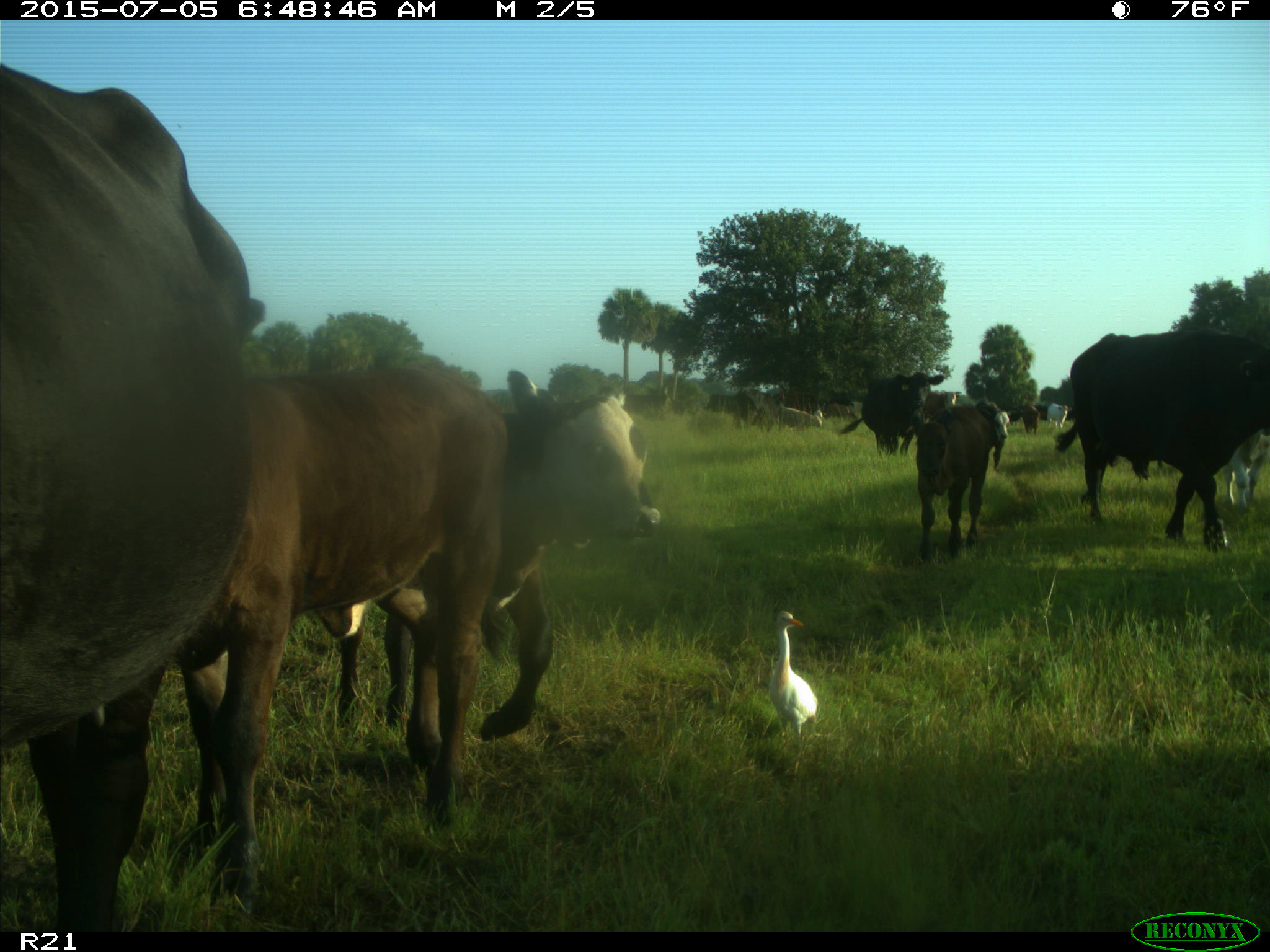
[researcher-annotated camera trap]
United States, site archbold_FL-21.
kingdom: Animalia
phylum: Chordata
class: Mammalia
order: Artiodactyla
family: Bovidae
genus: Bos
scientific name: Bos taurus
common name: domestic cow